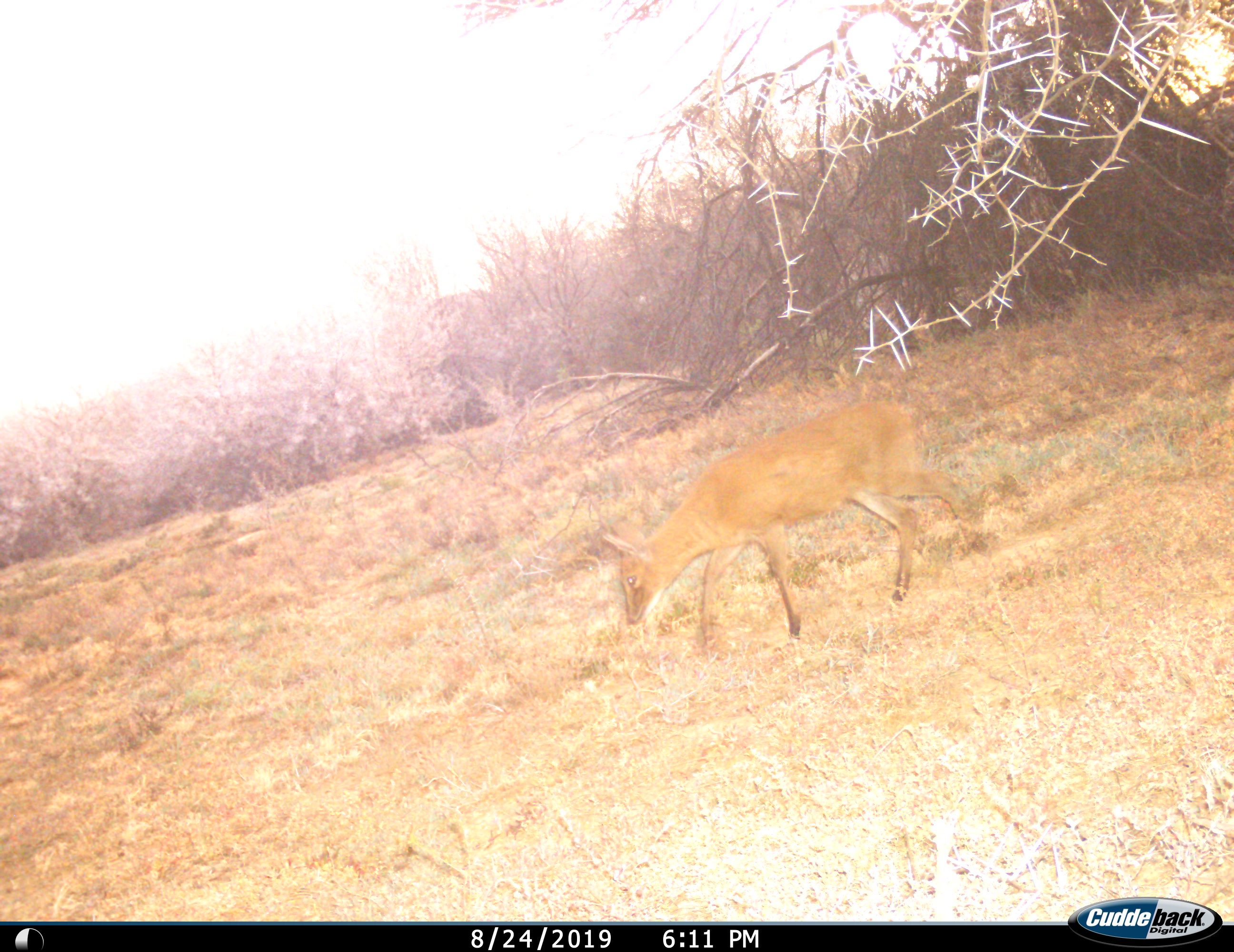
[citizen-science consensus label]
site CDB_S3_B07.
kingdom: Animalia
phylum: Chordata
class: Mammalia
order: Artiodactyla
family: Bovidae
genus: Sylvicapra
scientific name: Sylvicapra grimmia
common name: common duiker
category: duikercommongrey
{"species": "duikercommongrey (common duiker) (Sylvicapra grimmia)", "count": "1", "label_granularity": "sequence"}